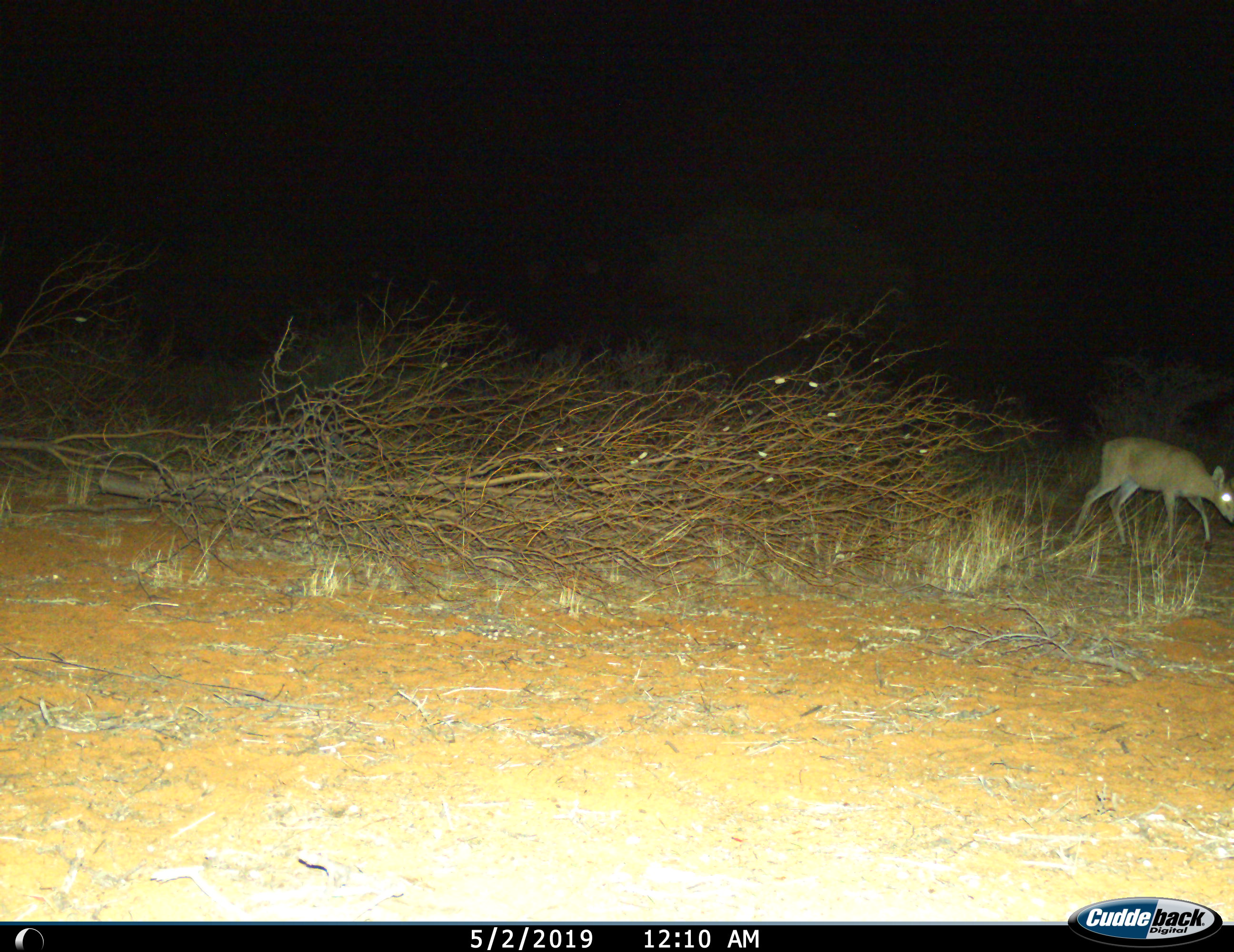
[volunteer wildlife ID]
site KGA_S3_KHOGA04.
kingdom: Animalia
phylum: Chordata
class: Mammalia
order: Artiodactyla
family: Bovidae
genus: Sylvicapra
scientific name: Sylvicapra grimmia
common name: common duiker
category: duikercommongrey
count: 1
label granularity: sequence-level